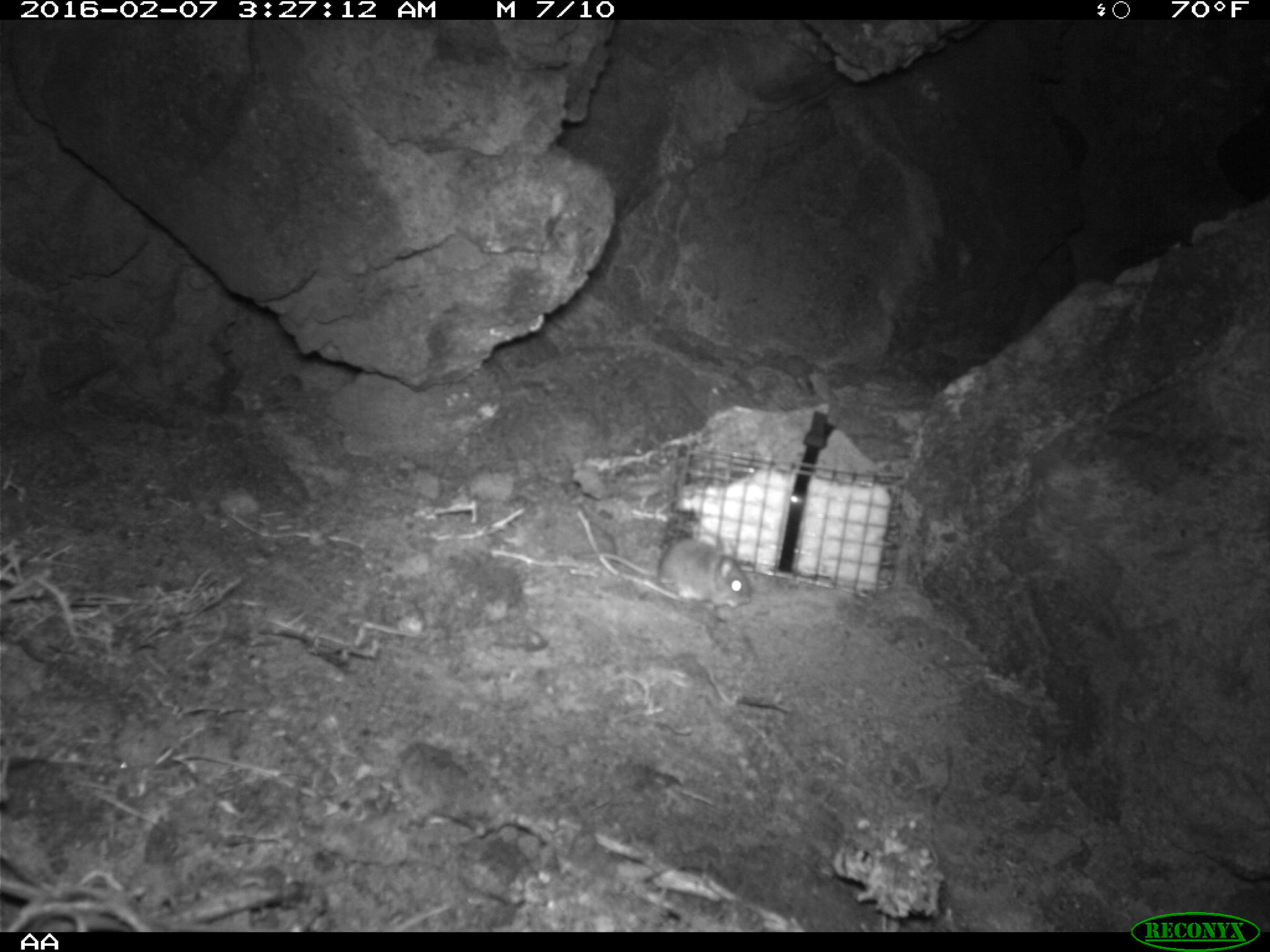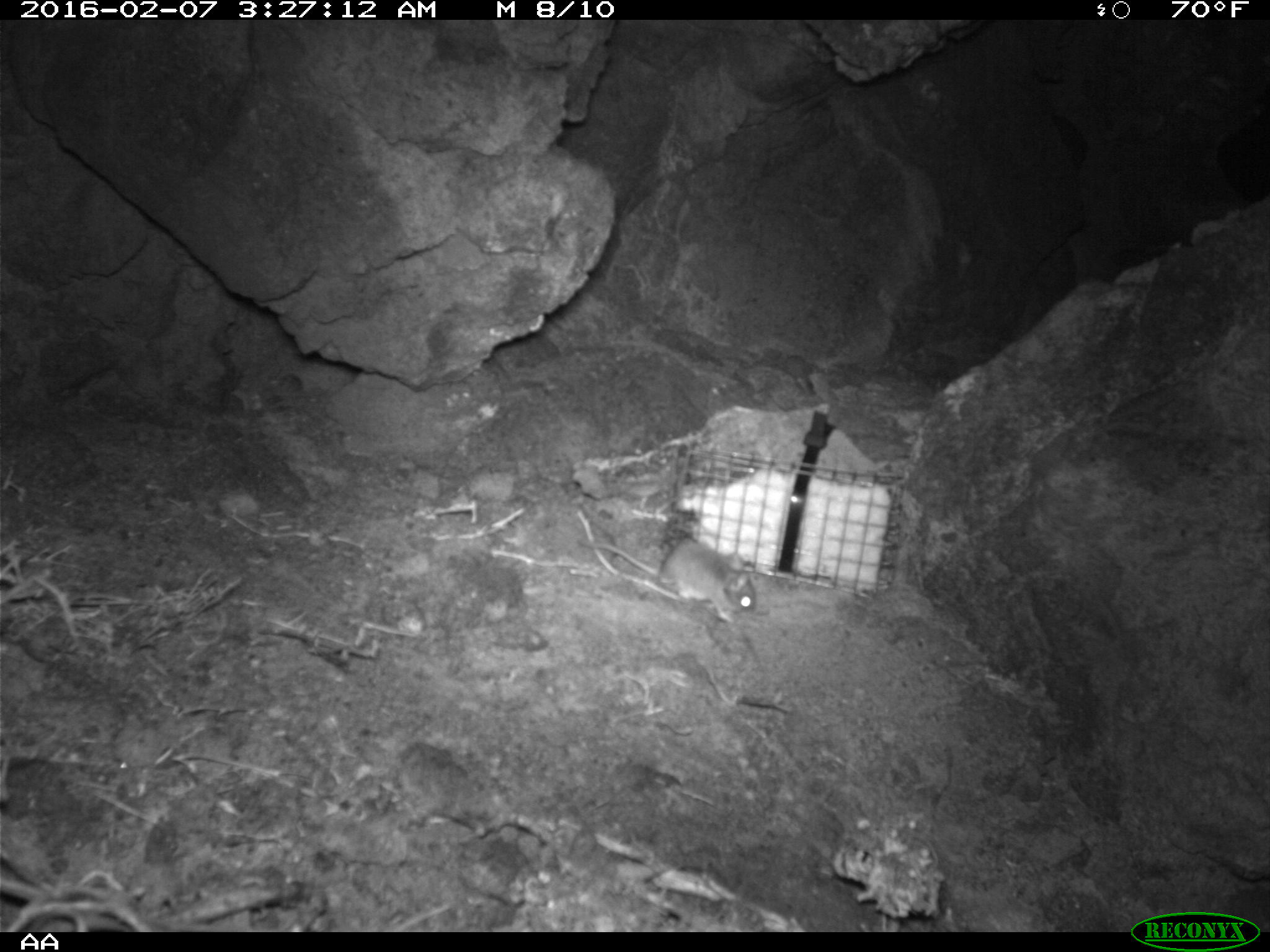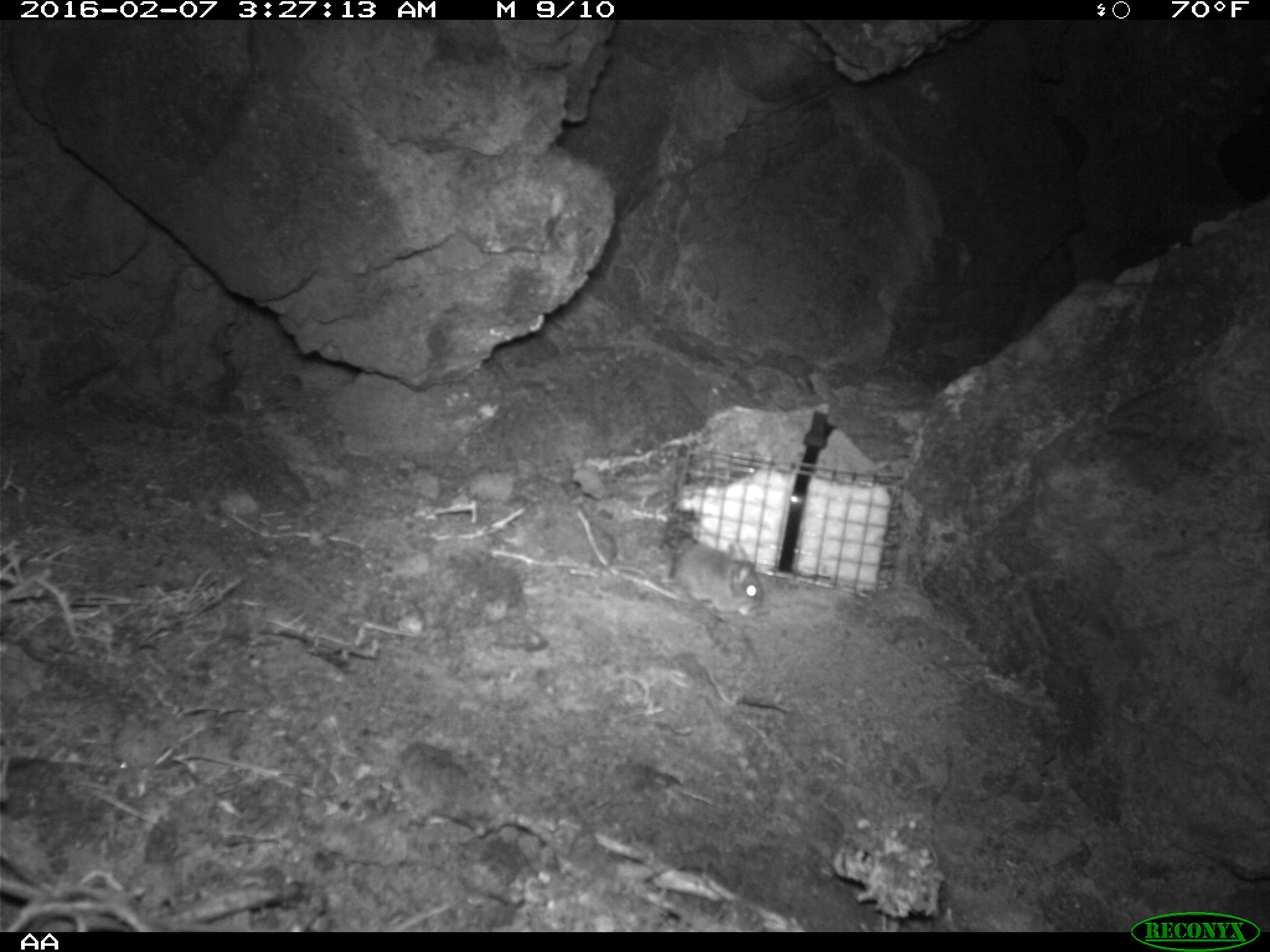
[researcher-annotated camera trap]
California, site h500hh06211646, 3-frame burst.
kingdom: Animalia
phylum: Chordata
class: Mammalia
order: Rodentia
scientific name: Rodentia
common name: rodent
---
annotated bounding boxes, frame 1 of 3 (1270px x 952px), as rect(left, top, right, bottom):
rodent: rect(633, 506, 752, 614)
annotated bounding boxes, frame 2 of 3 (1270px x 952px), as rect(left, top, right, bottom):
rodent: rect(576, 536, 758, 622)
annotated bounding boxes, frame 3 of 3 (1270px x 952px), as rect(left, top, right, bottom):
rodent: rect(672, 546, 765, 616)